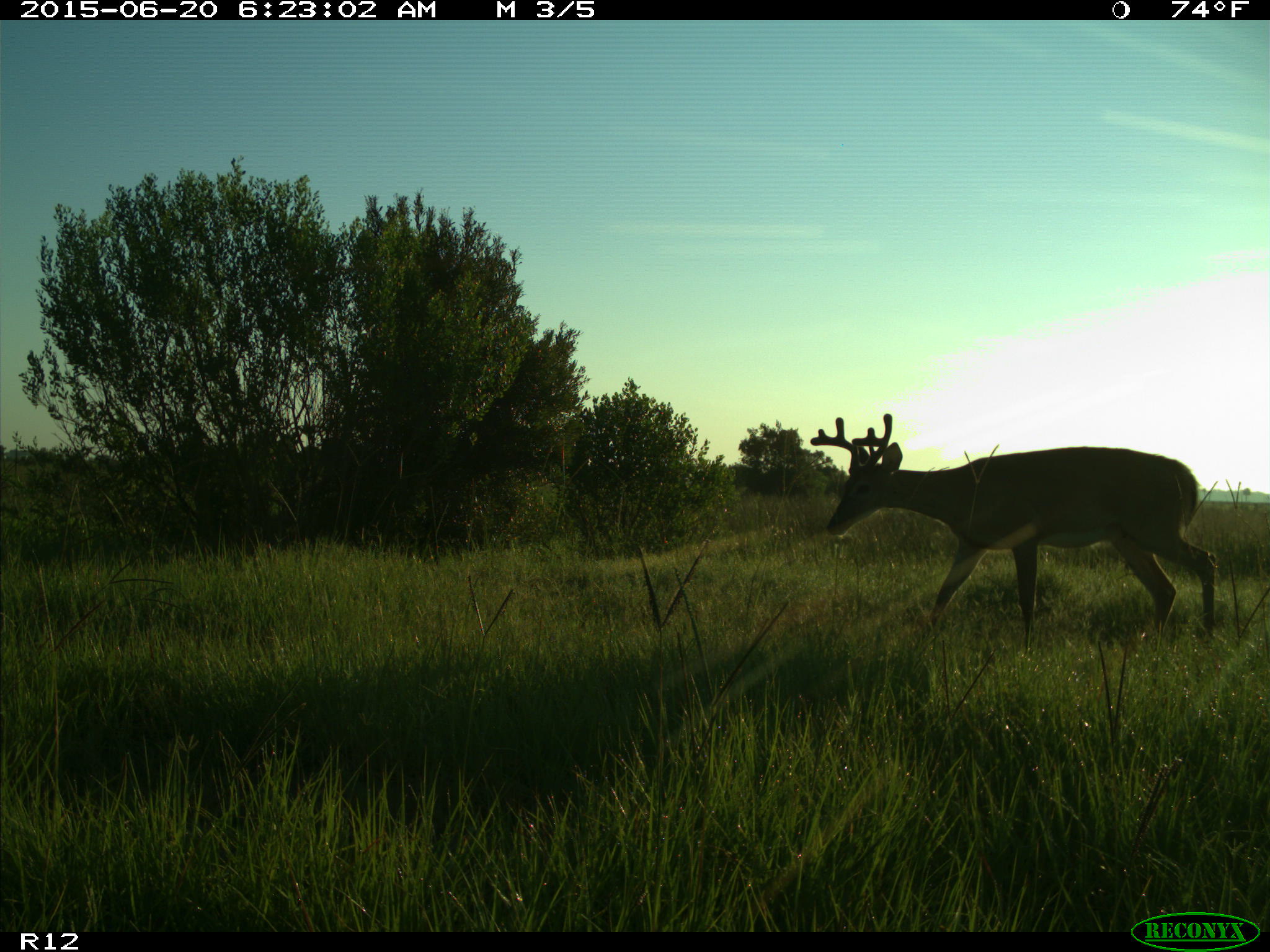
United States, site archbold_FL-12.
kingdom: Animalia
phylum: Chordata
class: Mammalia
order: Artiodactyla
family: Cervidae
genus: Odocoileus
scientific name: Odocoileus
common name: deer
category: unidentified deer